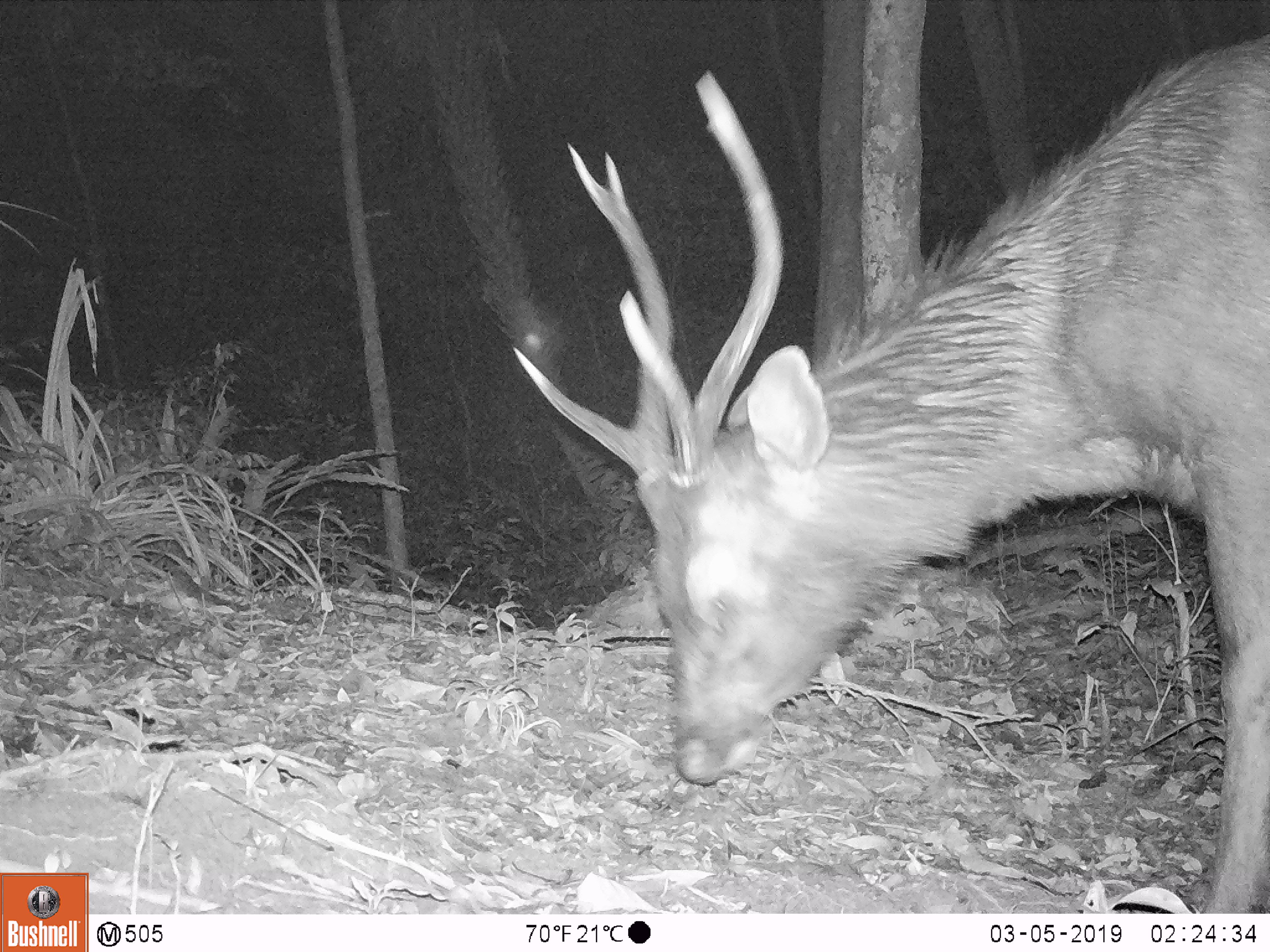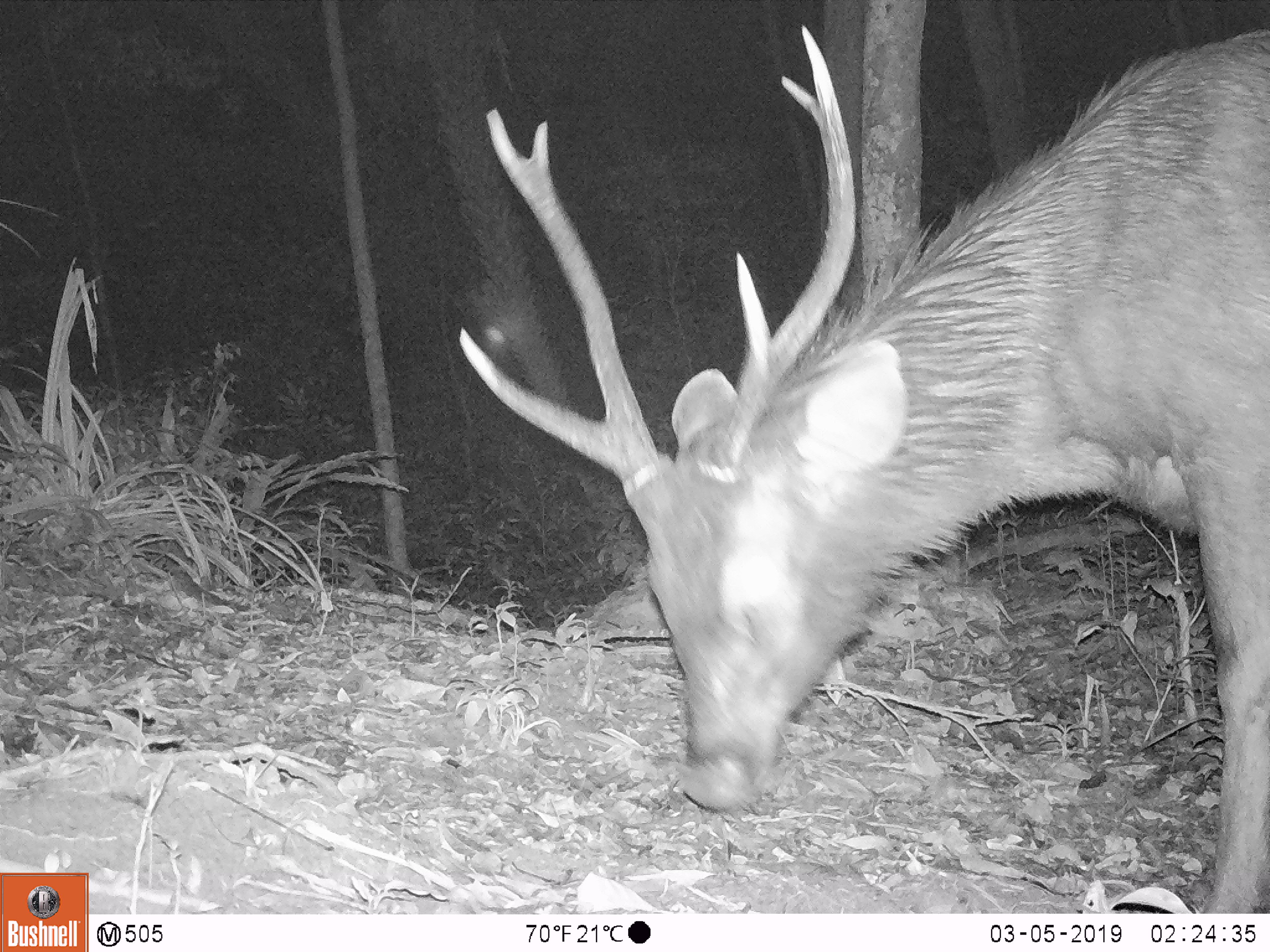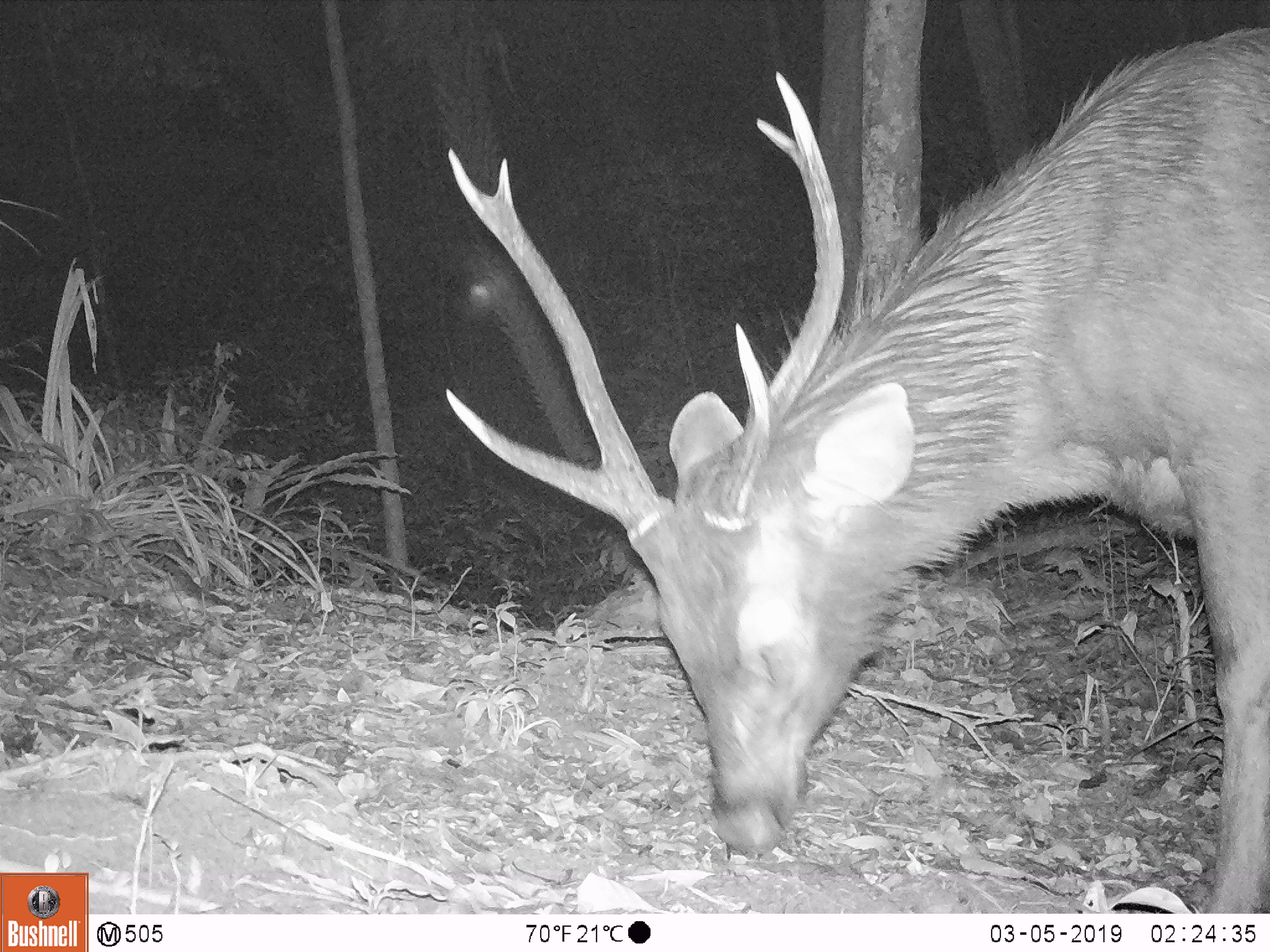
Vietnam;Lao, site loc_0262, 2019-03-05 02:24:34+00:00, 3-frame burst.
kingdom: Animalia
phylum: Chordata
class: Mammalia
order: Artiodactyla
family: Cervidae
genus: Rusa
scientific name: Rusa unicolor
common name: sambar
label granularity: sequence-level